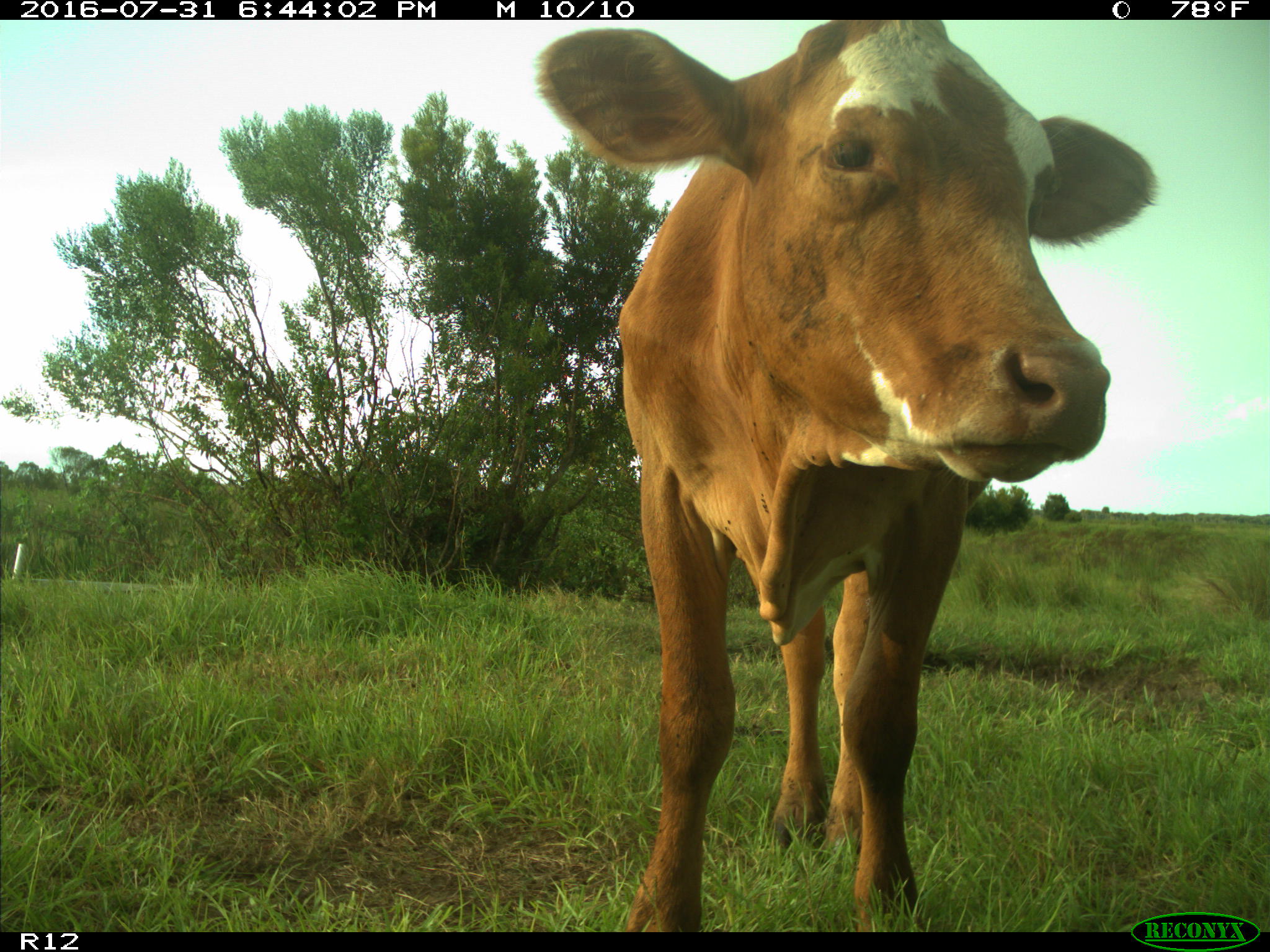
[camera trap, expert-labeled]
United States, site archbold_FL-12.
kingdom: Animalia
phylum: Chordata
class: Mammalia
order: Artiodactyla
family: Bovidae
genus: Bos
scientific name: Bos taurus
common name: domestic cow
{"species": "Bos taurus (domestic cow)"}